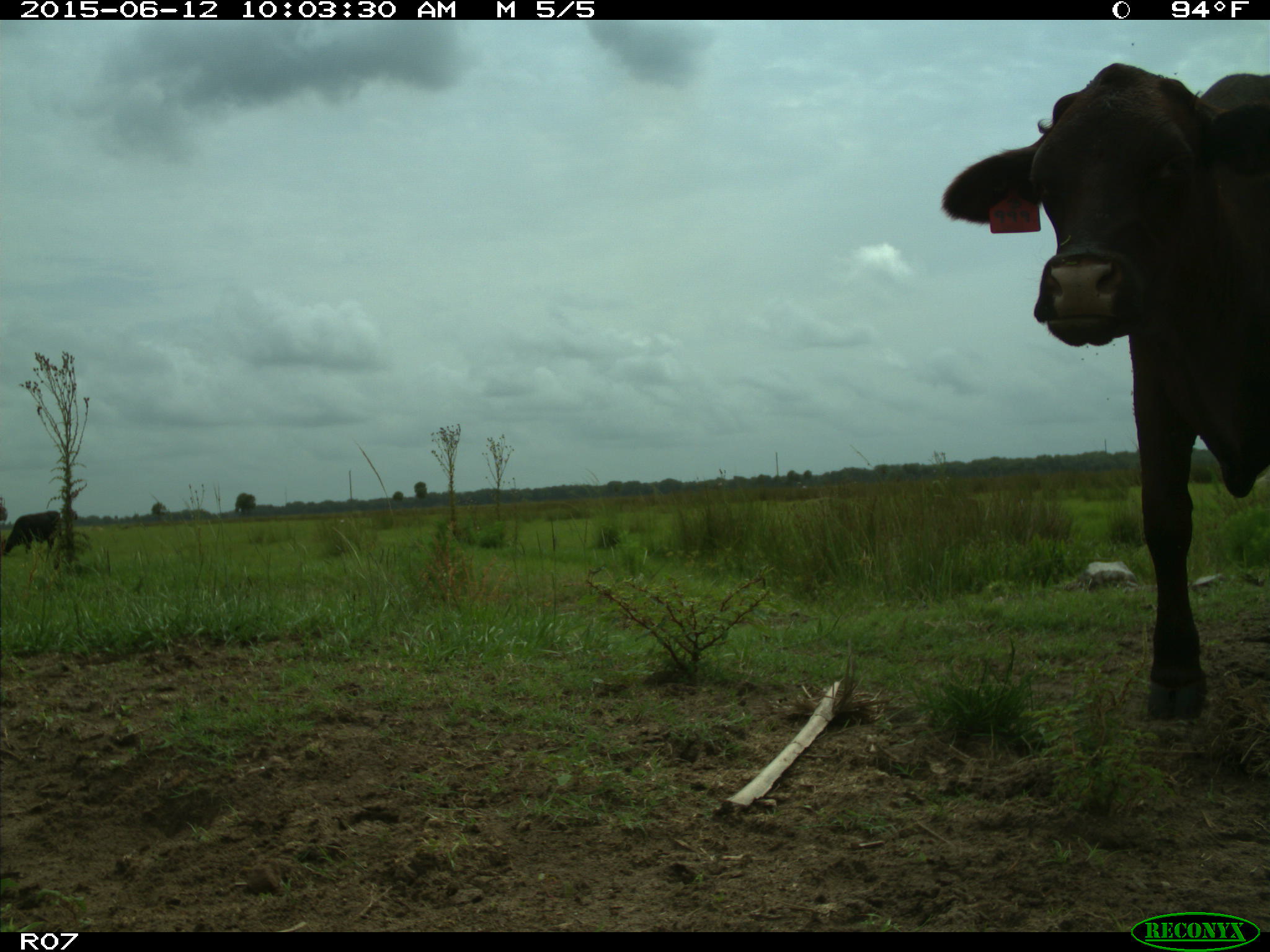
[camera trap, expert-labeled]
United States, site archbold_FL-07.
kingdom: Animalia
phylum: Chordata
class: Mammalia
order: Artiodactyla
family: Bovidae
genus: Bos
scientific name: Bos taurus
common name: domestic cow